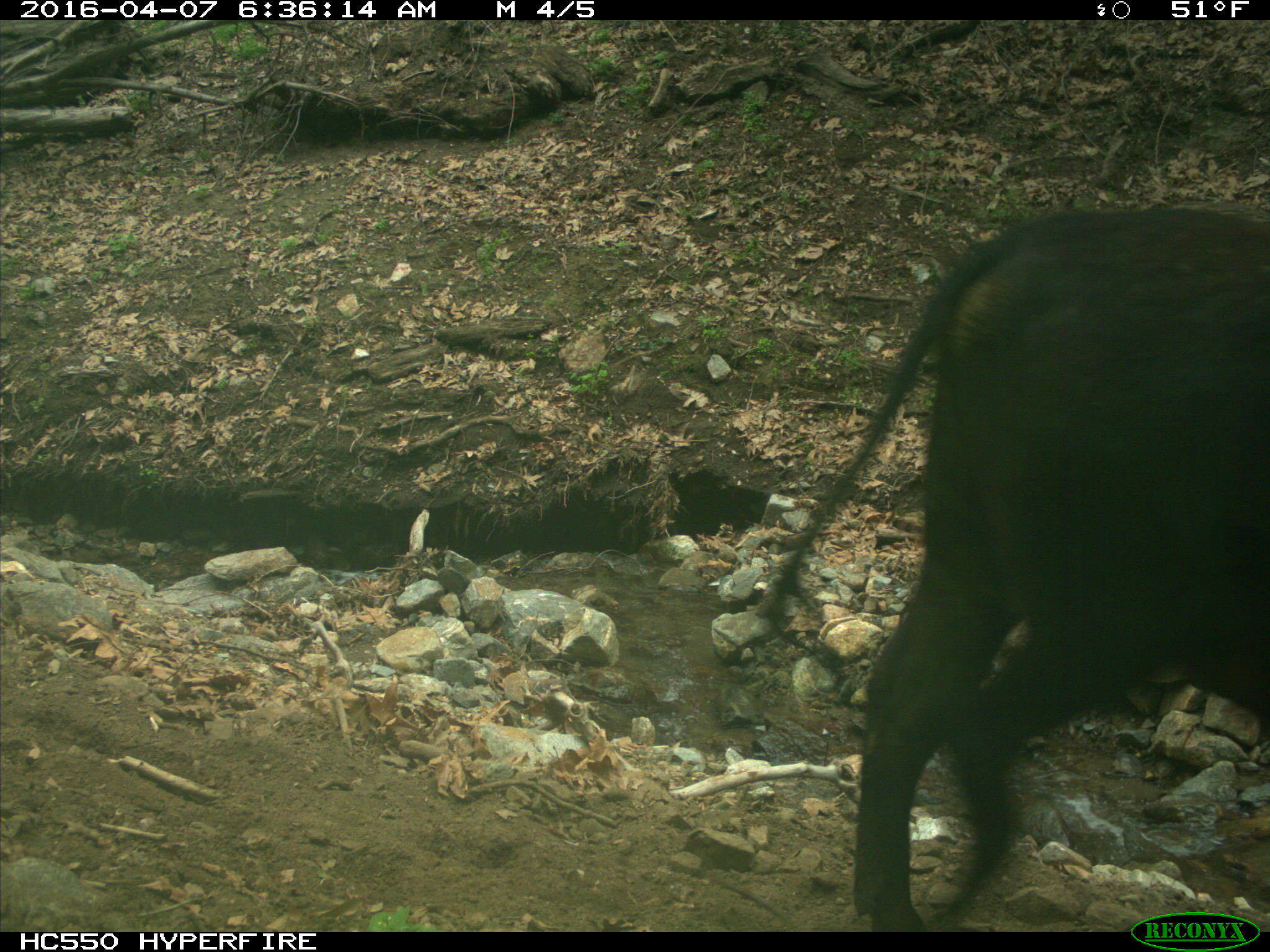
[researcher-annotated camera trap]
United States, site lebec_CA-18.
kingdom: Animalia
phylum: Chordata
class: Mammalia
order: Artiodactyla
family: Bovidae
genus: Bos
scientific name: Bos taurus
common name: domestic cow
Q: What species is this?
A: Bos taurus (domestic cow).